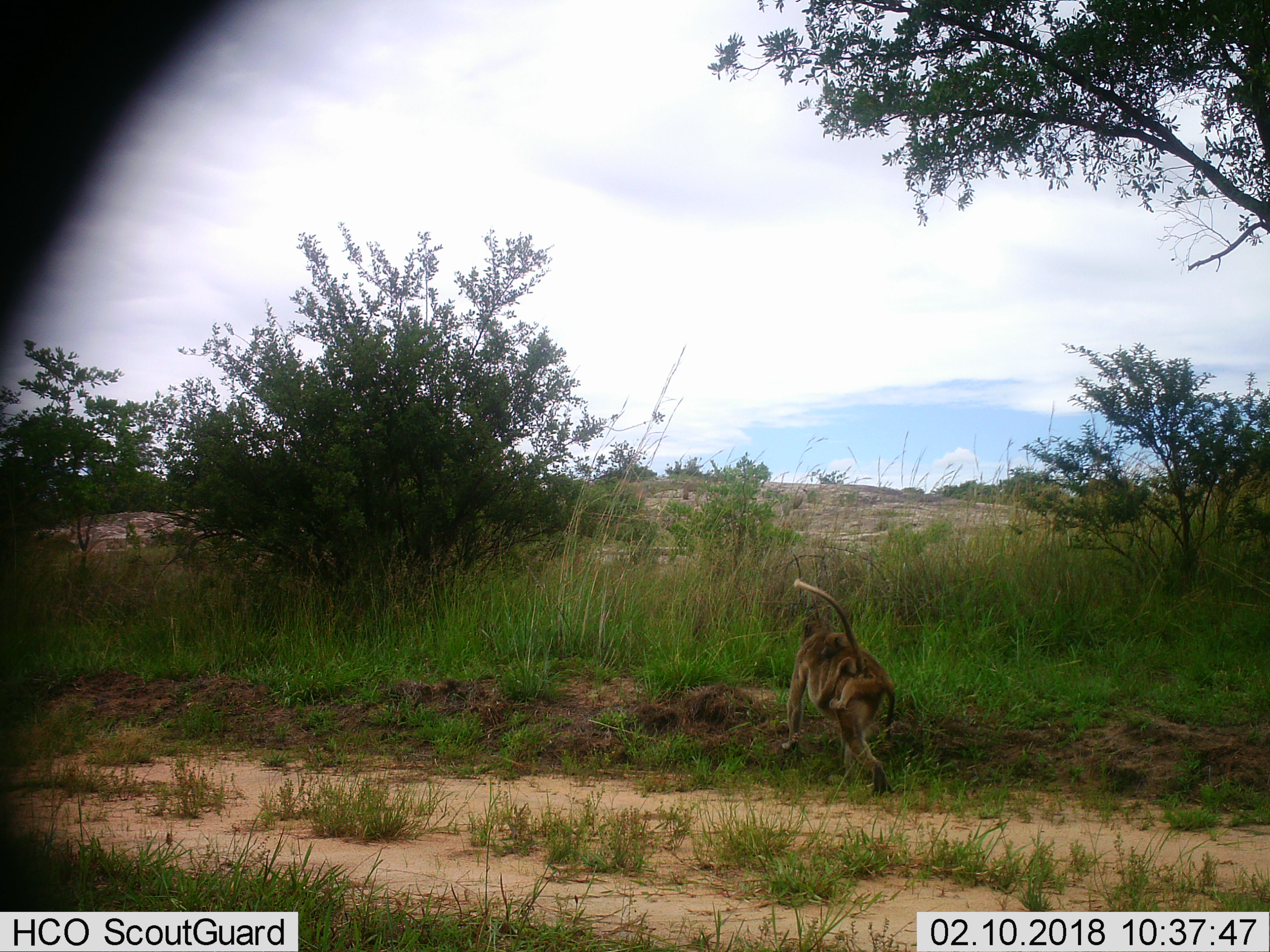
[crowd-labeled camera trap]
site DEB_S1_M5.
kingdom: Animalia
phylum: Chordata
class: Mammalia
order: Primates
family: Cercopithecidae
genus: Papio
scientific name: Papio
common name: baboon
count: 2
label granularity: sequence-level